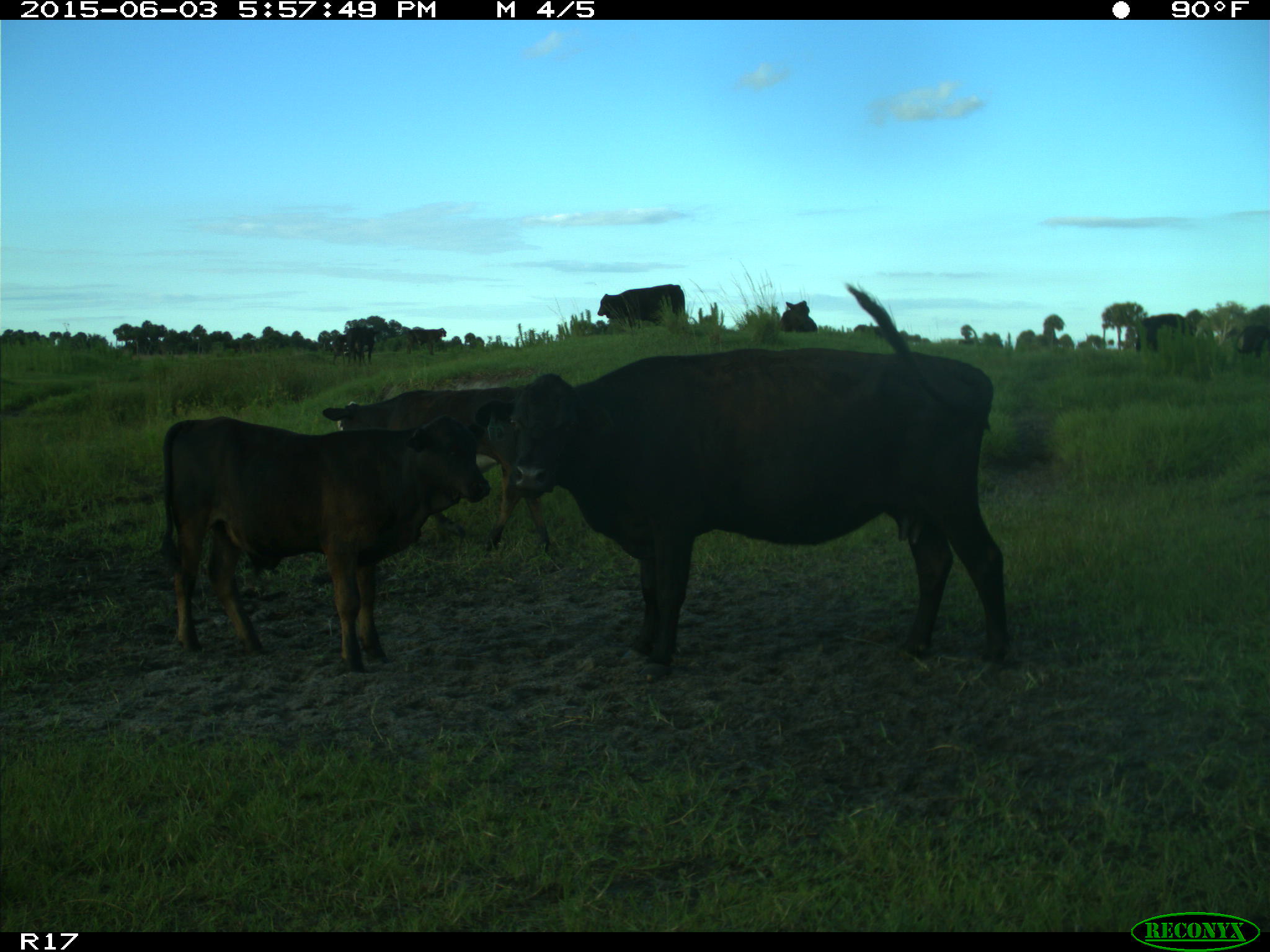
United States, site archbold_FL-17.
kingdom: Animalia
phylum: Chordata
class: Mammalia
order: Artiodactyla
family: Bovidae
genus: Bos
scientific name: Bos taurus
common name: domestic cow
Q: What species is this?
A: Bos taurus (domestic cow).